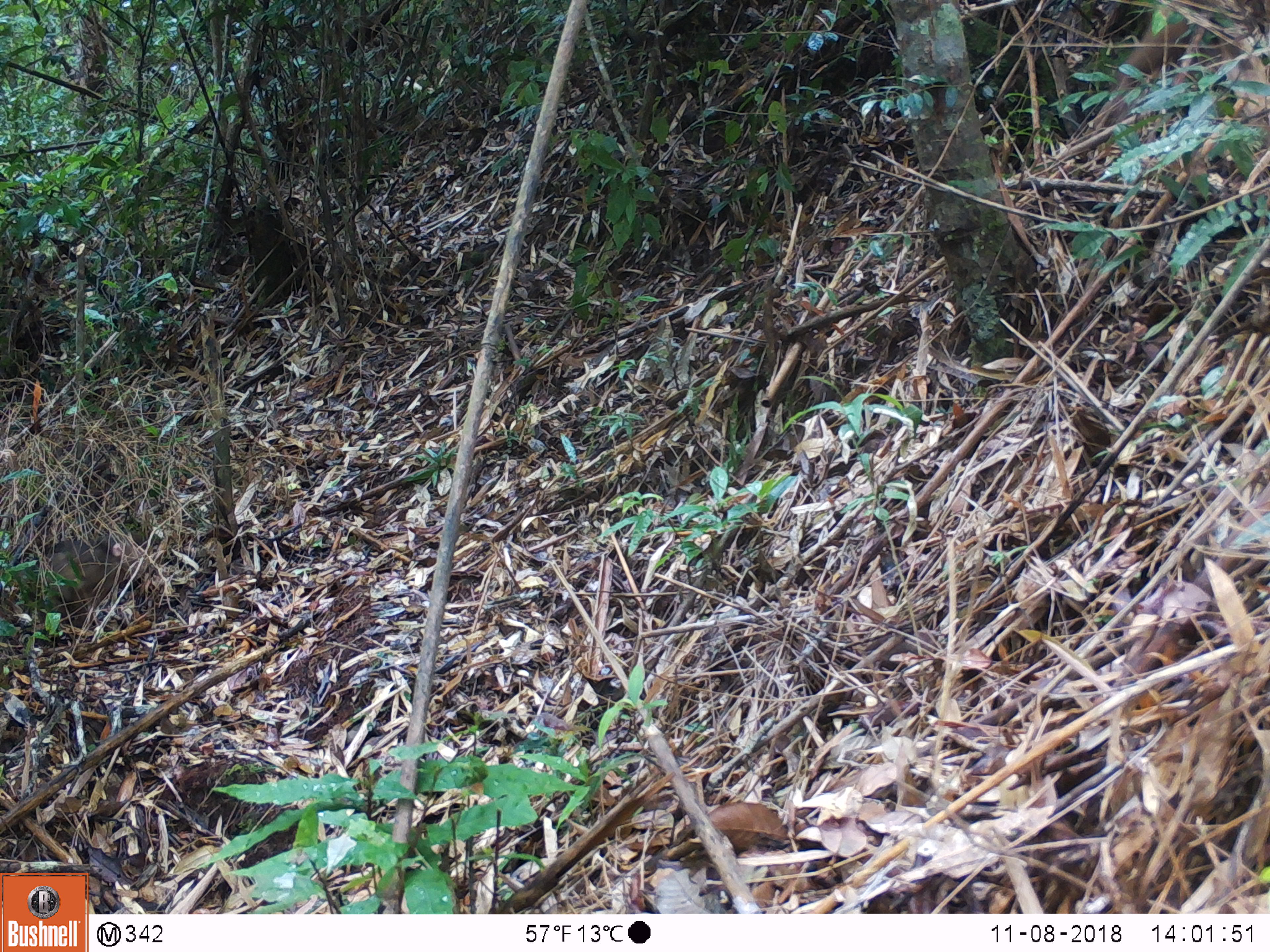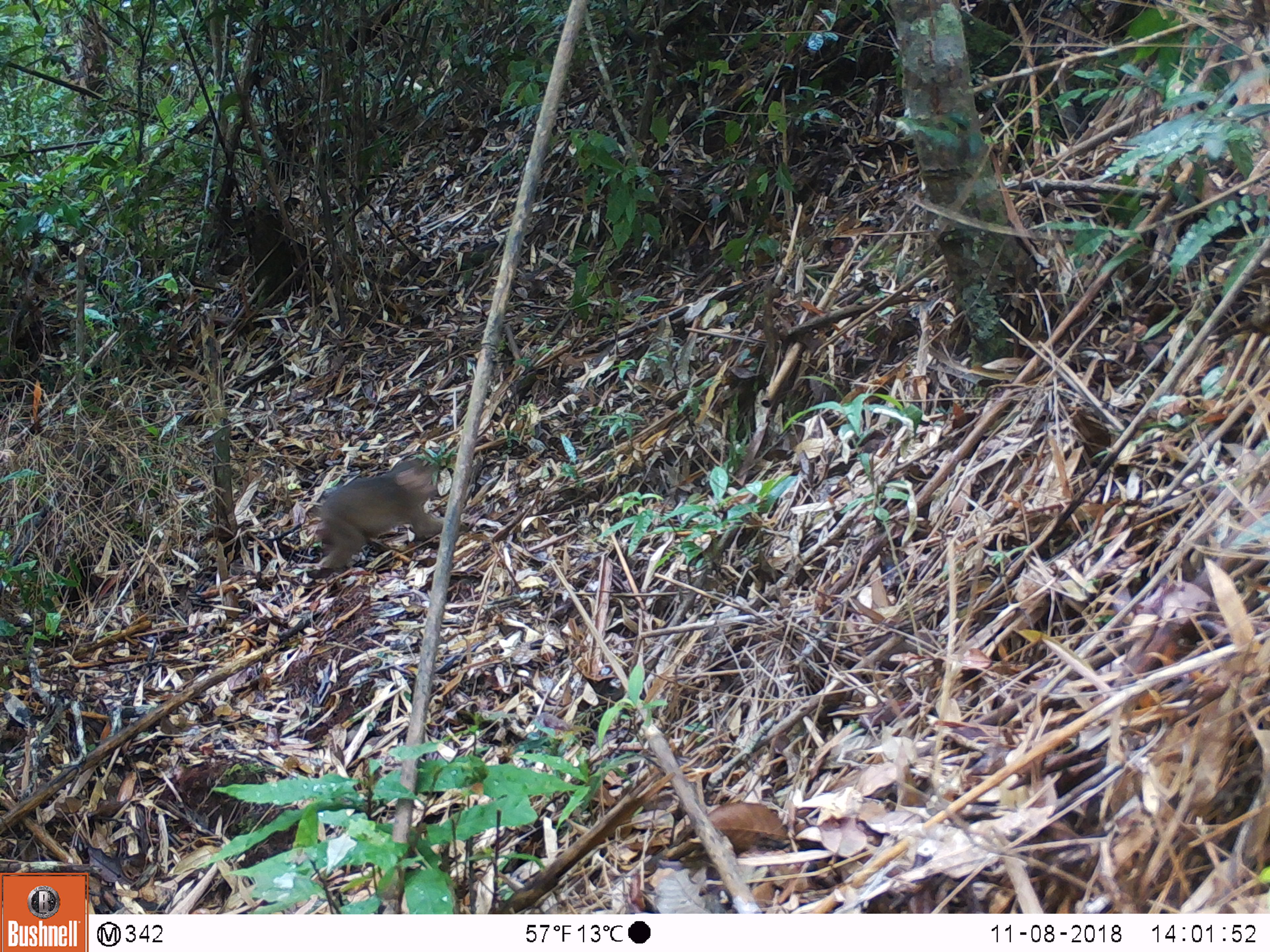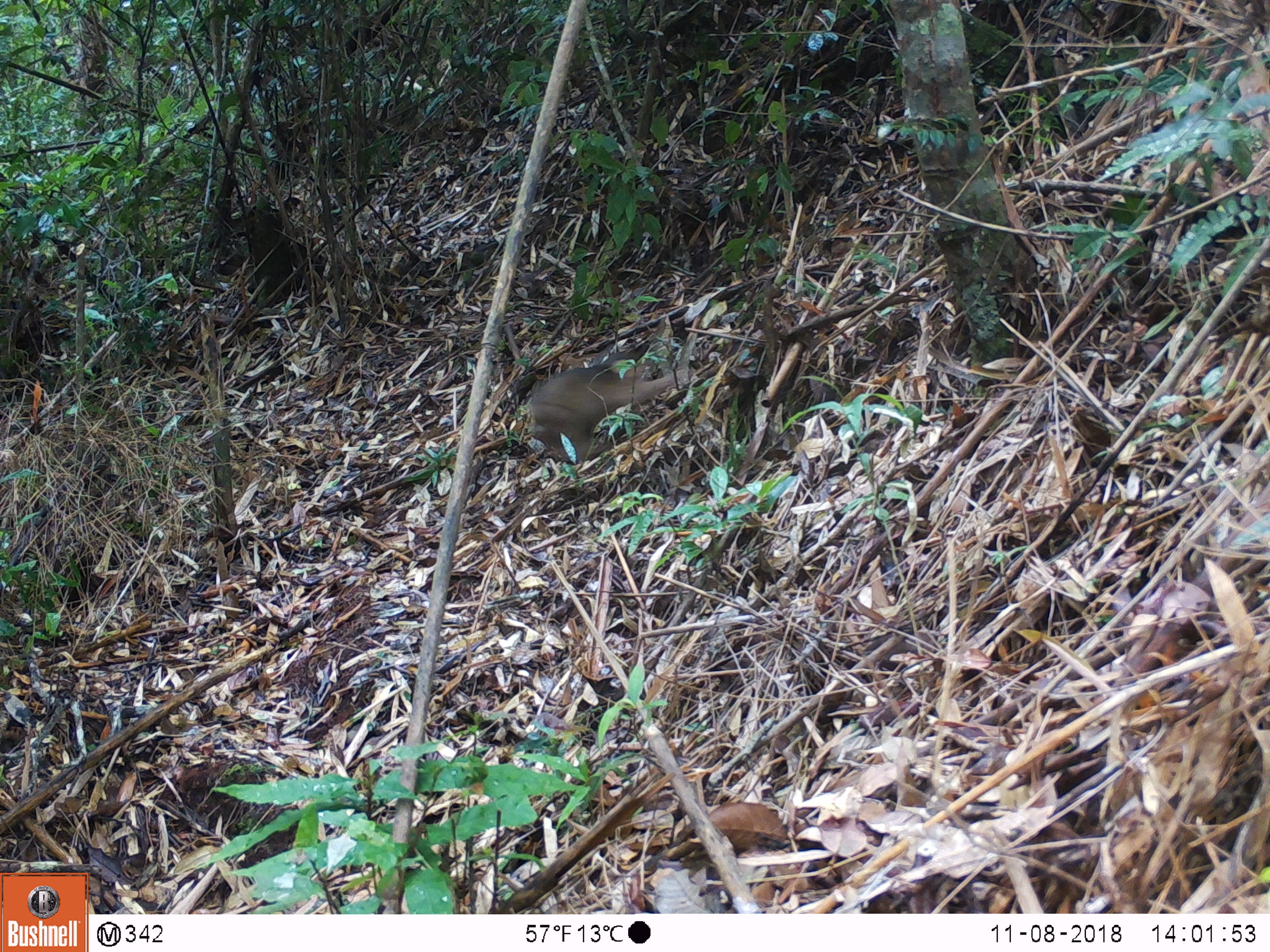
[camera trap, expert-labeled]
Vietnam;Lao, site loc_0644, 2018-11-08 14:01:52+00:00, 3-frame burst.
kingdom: Animalia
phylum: Chordata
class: Mammalia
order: Primates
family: Cercopithecidae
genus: Macaca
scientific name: Macaca arctoides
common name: stump-tailed macaque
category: stump tailed macaque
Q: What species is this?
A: Stump tailed macaque (stump-tailed macaque) (Macaca arctoides).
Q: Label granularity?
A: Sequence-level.